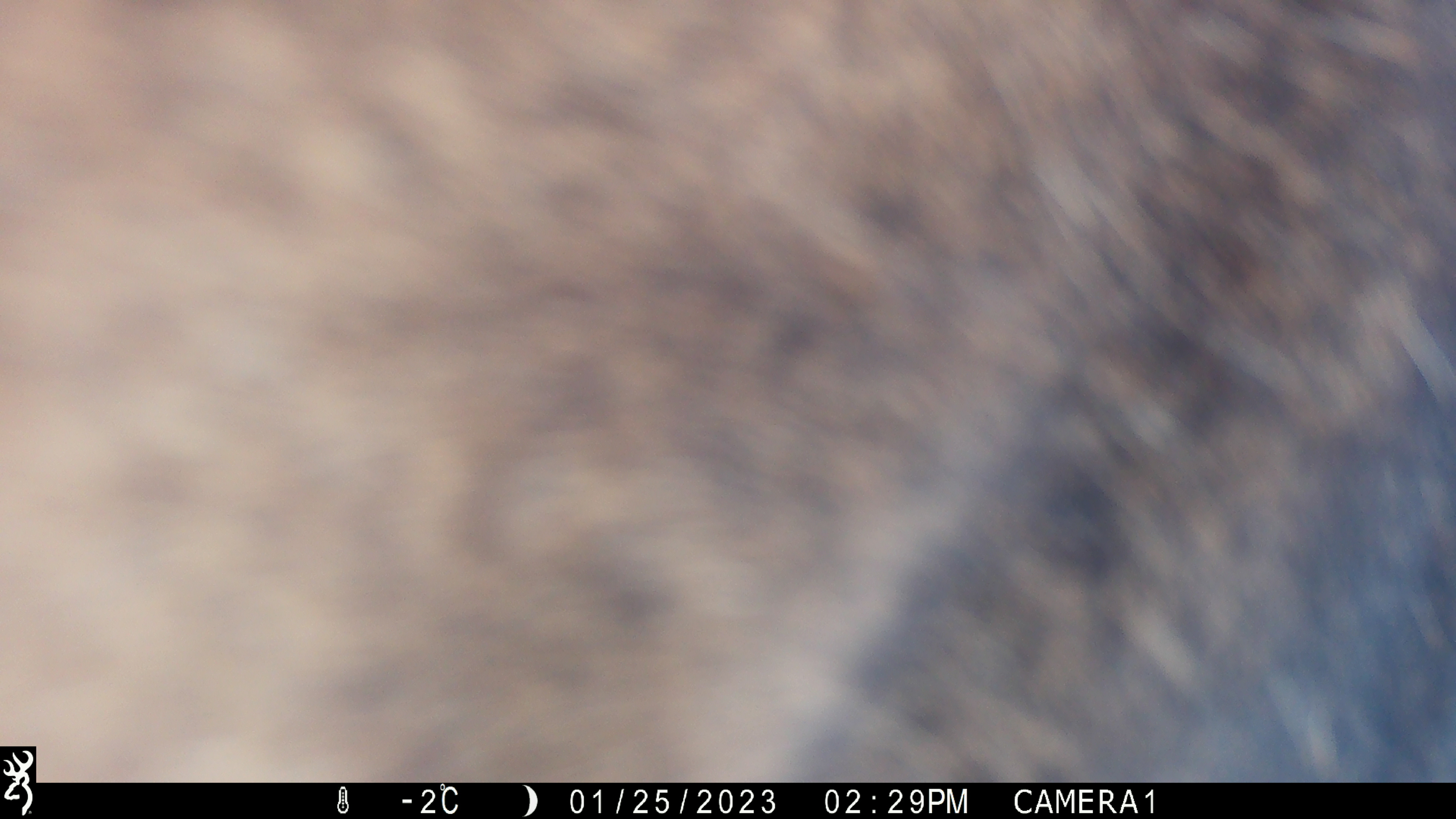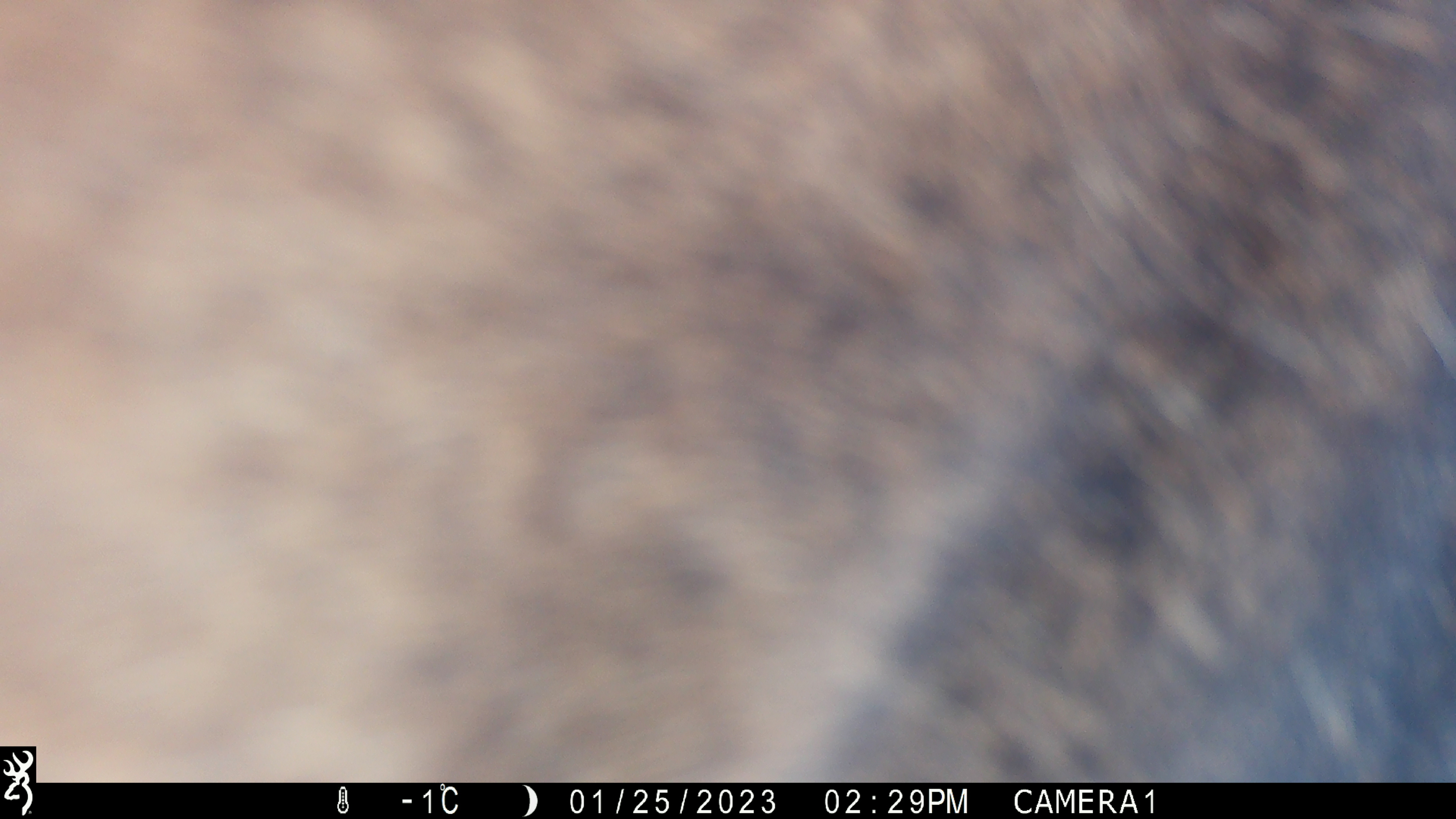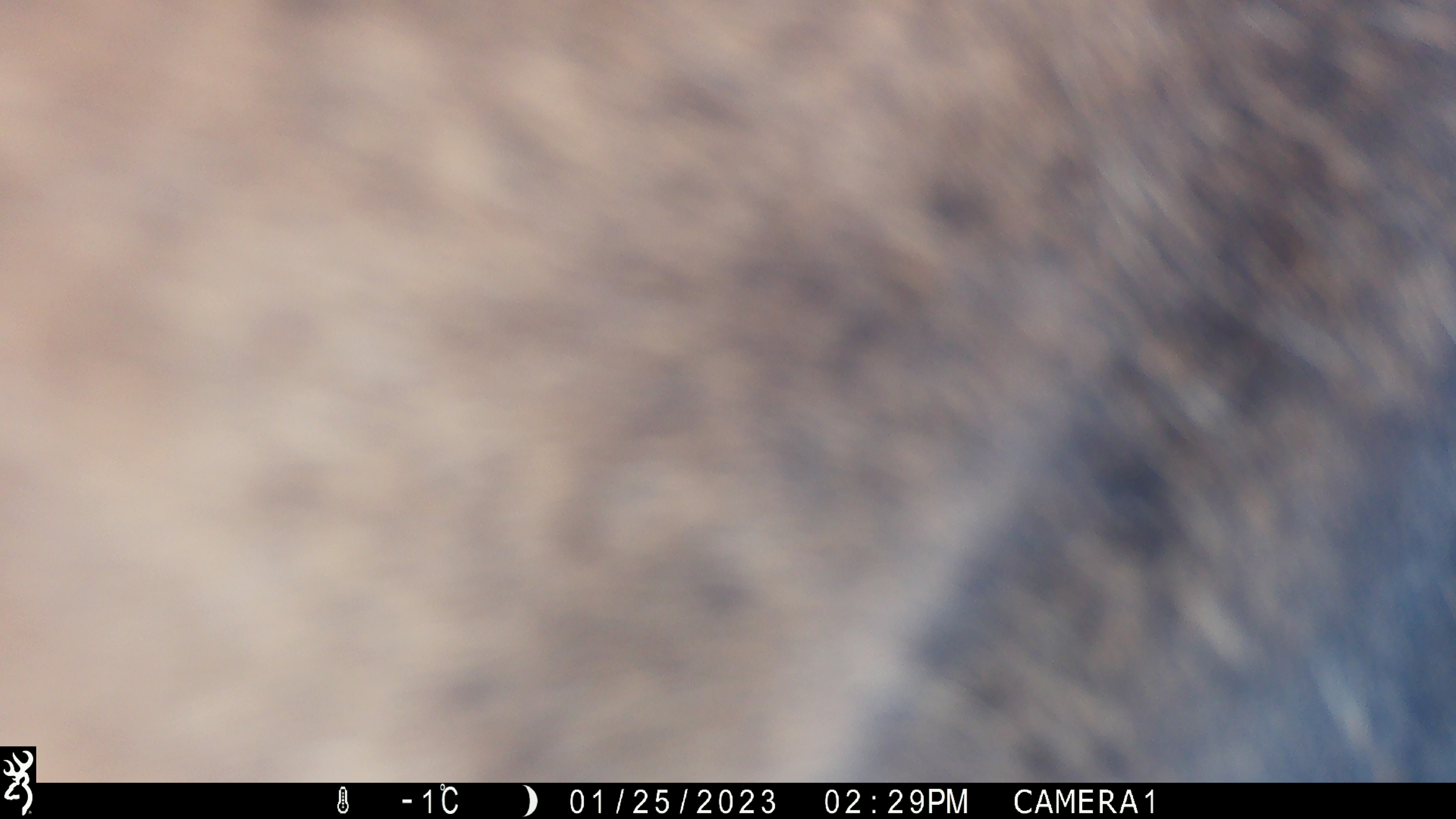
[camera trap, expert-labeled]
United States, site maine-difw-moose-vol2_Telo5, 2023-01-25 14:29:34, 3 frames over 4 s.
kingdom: Animalia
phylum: Chordata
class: Mammalia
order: Artiodactyla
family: Cervidae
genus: Alces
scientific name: Alces alces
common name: moose